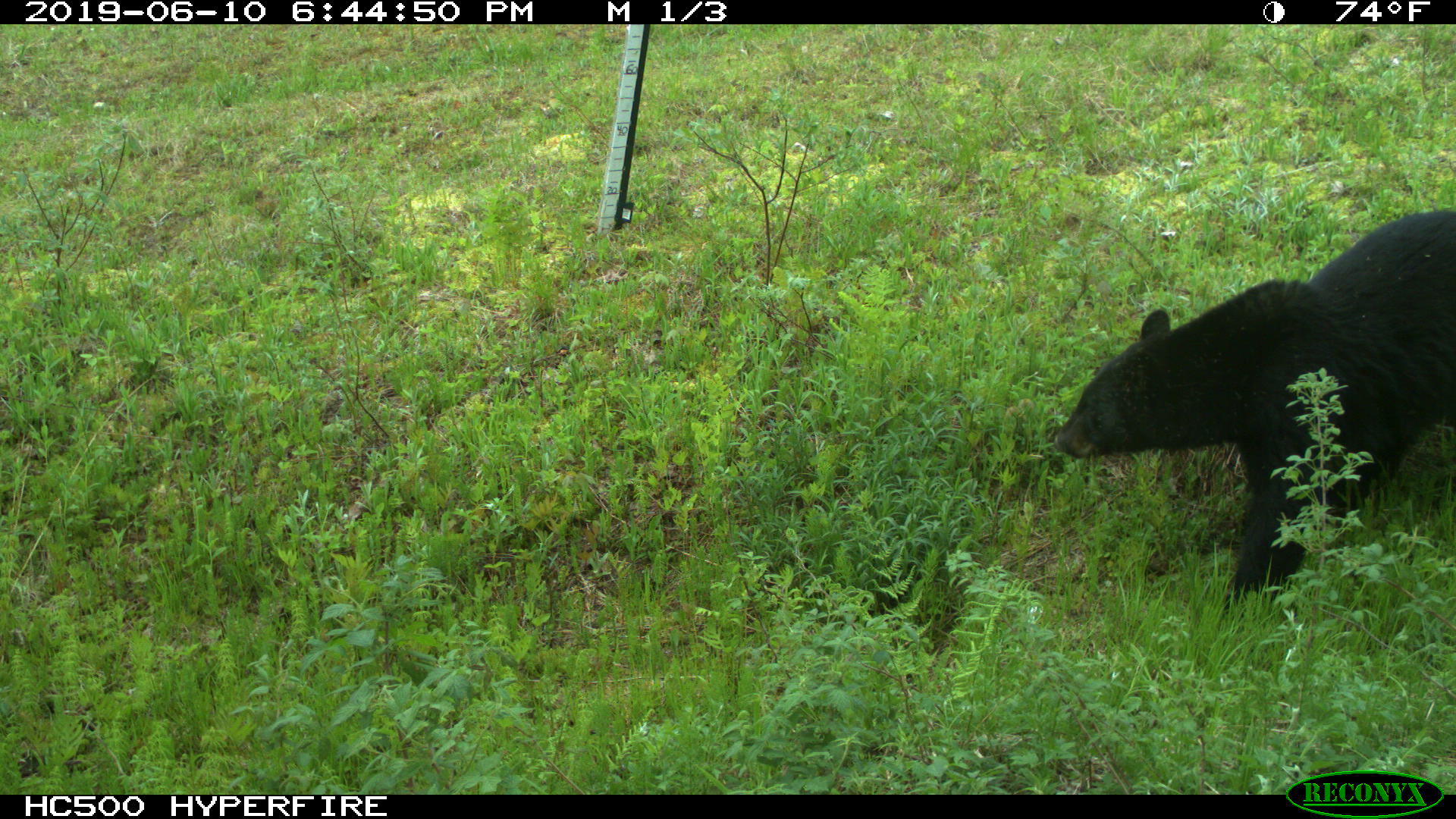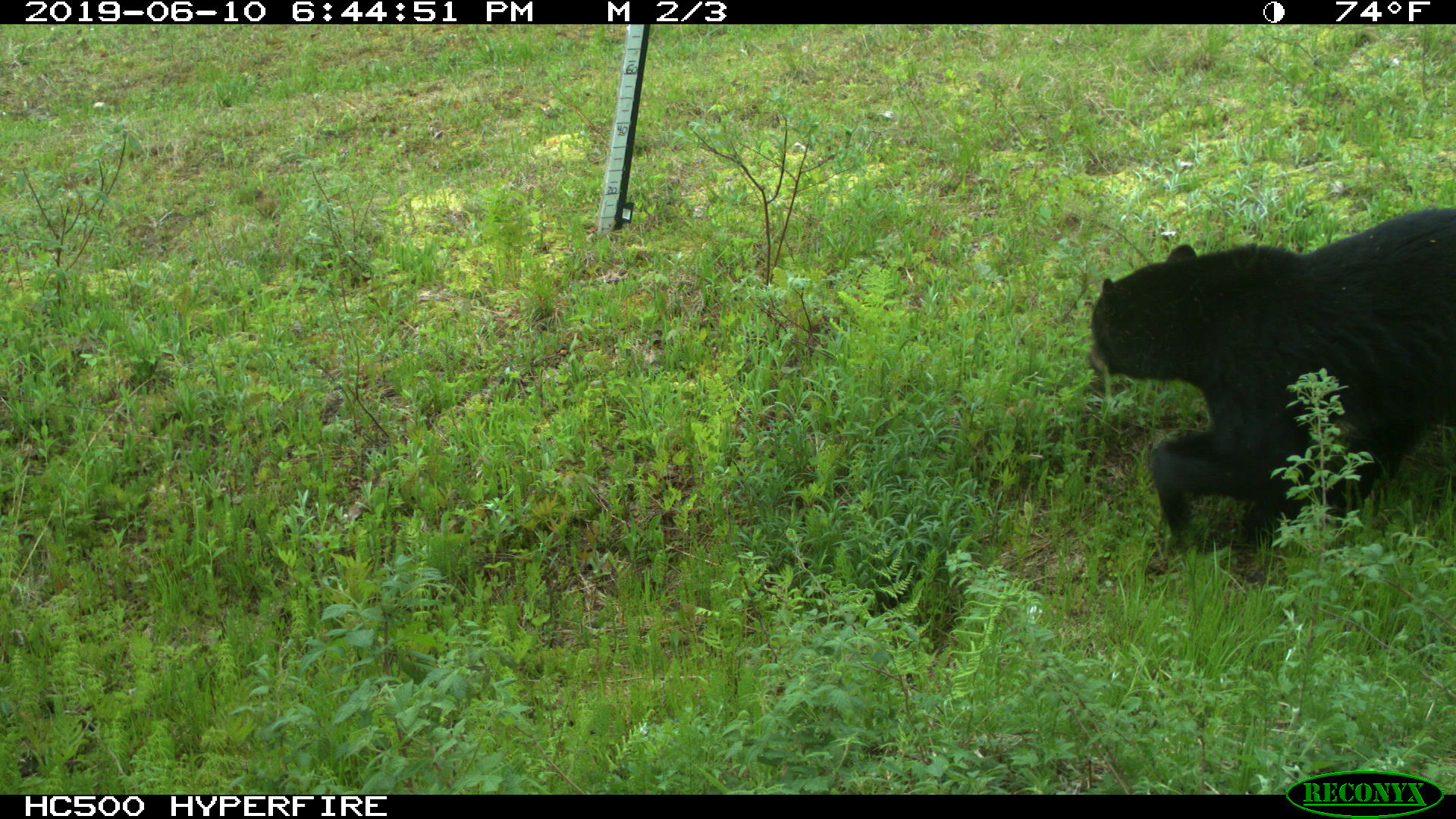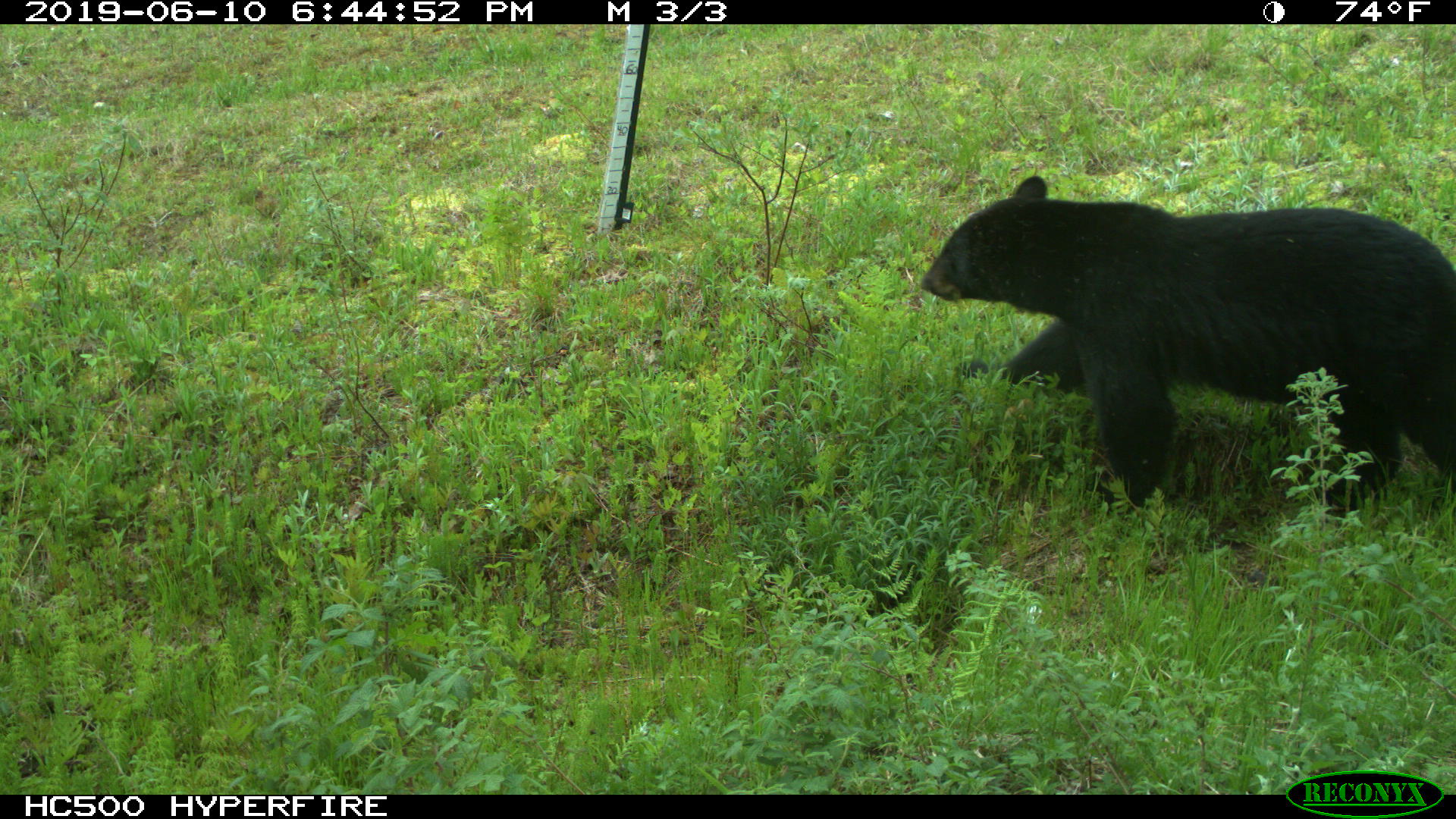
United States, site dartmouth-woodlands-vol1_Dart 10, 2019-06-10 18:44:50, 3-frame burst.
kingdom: Animalia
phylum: Chordata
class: Mammalia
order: Carnivora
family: Ursidae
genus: Ursus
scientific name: Ursus americanus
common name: black bear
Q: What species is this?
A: Black bear (Ursus americanus).